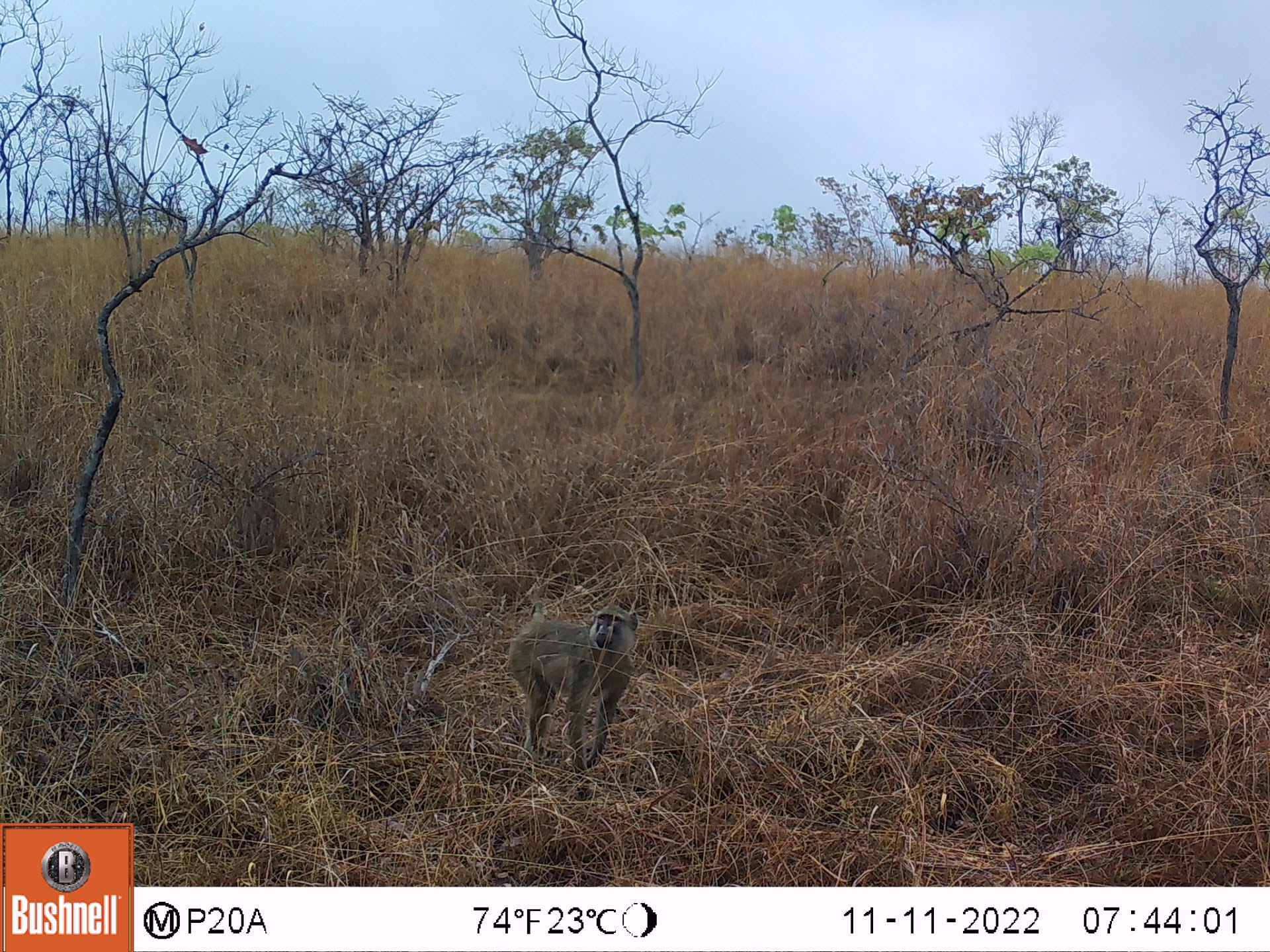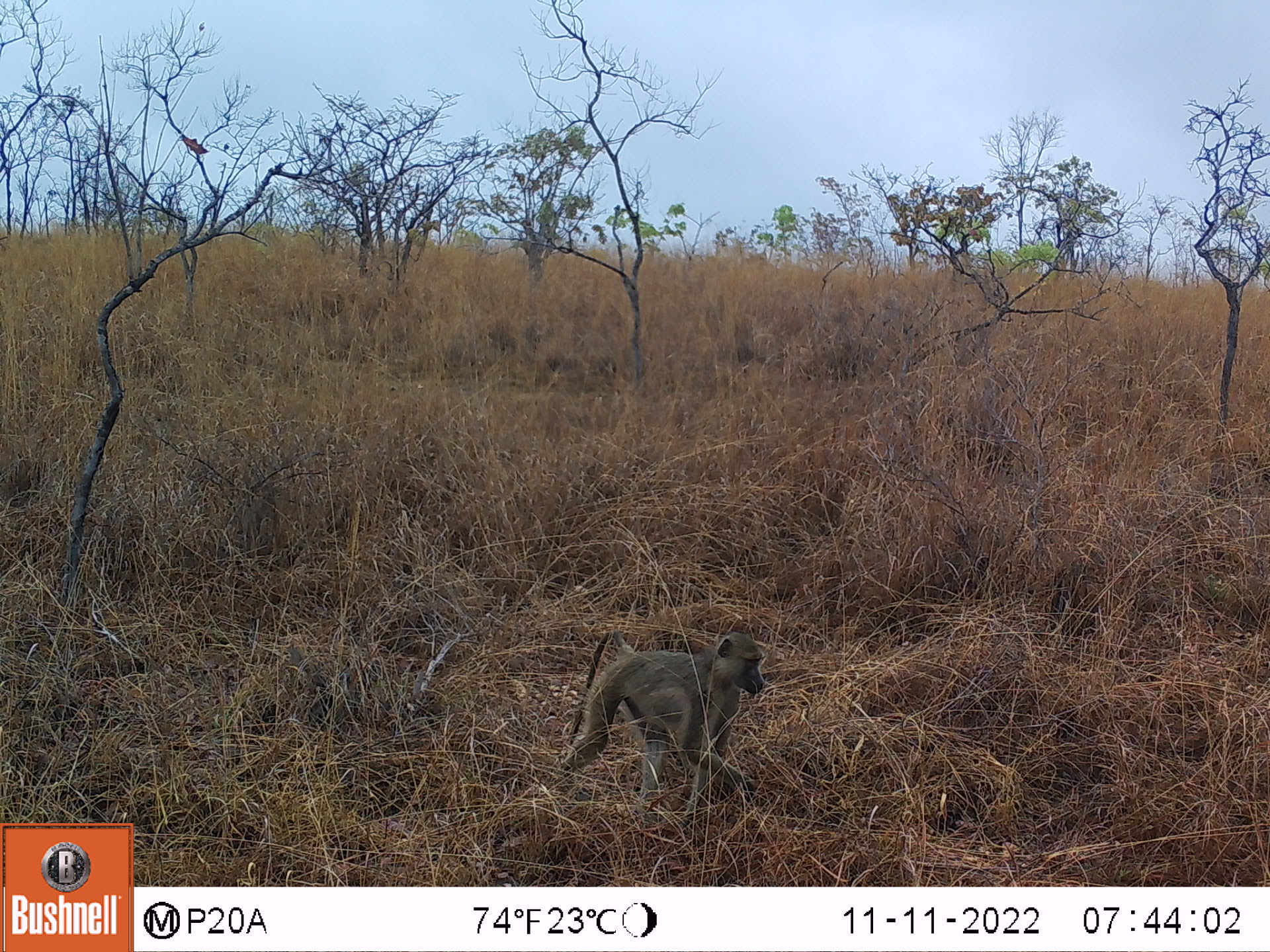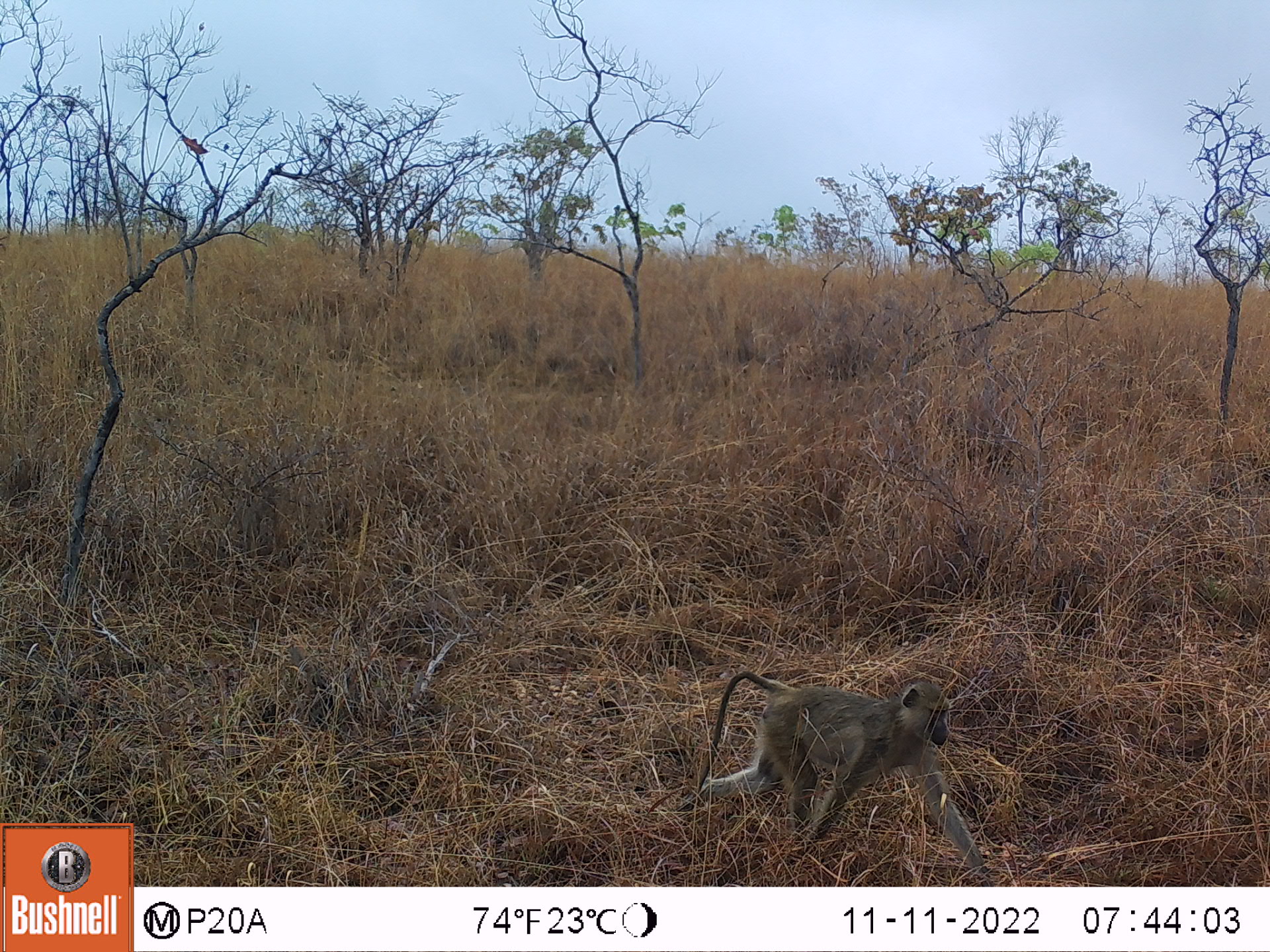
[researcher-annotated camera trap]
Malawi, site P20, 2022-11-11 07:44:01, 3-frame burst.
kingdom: Animalia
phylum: Chordata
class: Mammalia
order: Primates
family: Cercopithecidae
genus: Papio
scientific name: Papio cynocephalus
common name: yellow baboon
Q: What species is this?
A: Yellow baboon (Papio cynocephalus).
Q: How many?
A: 1.